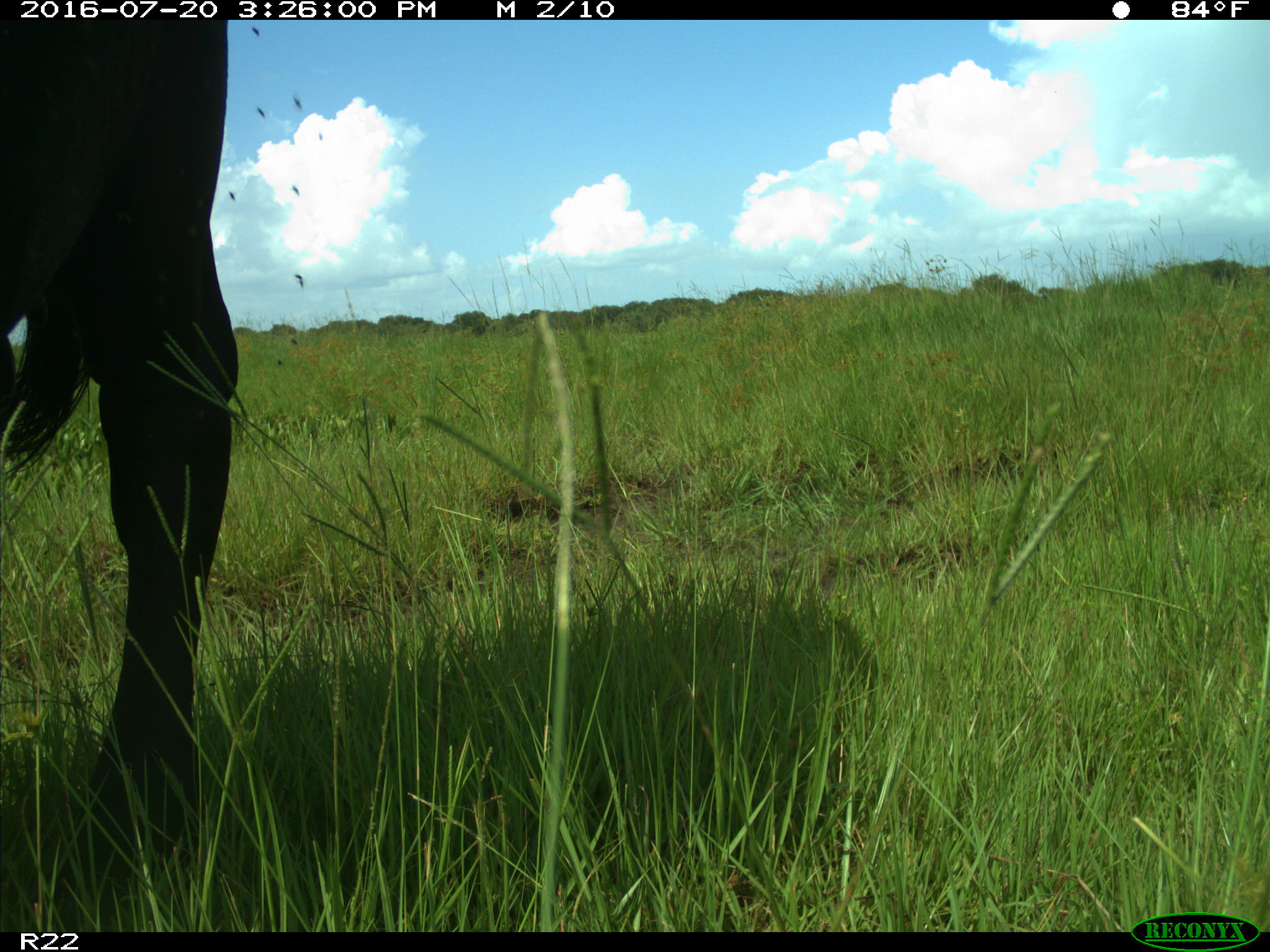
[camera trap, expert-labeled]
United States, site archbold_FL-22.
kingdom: Animalia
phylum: Chordata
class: Mammalia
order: Artiodactyla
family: Bovidae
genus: Bos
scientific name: Bos taurus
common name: domestic cow